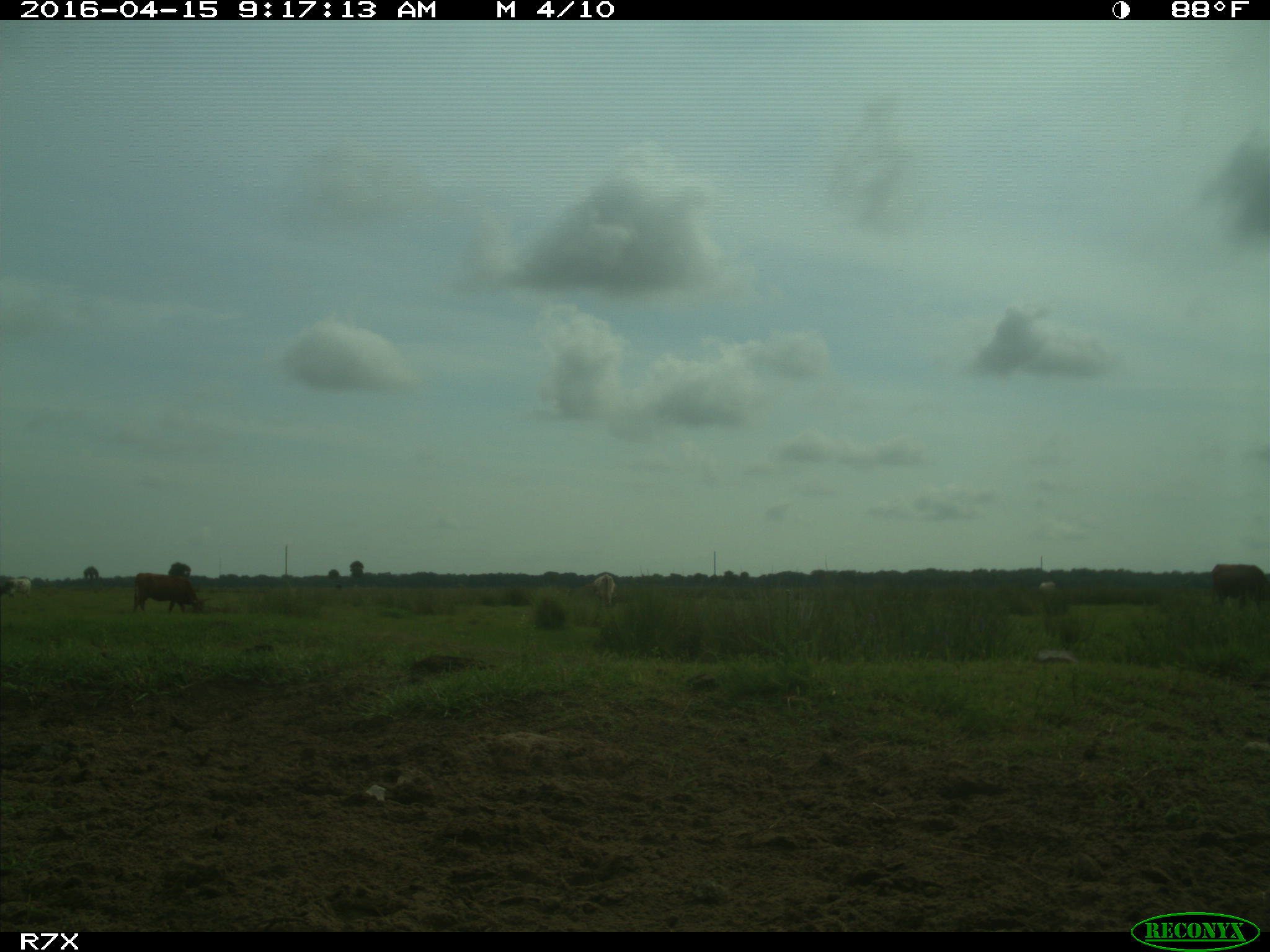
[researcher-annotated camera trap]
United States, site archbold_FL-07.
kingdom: Animalia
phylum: Chordata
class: Mammalia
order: Artiodactyla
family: Bovidae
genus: Bos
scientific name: Bos taurus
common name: domestic cow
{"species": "Bos taurus (domestic cow)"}